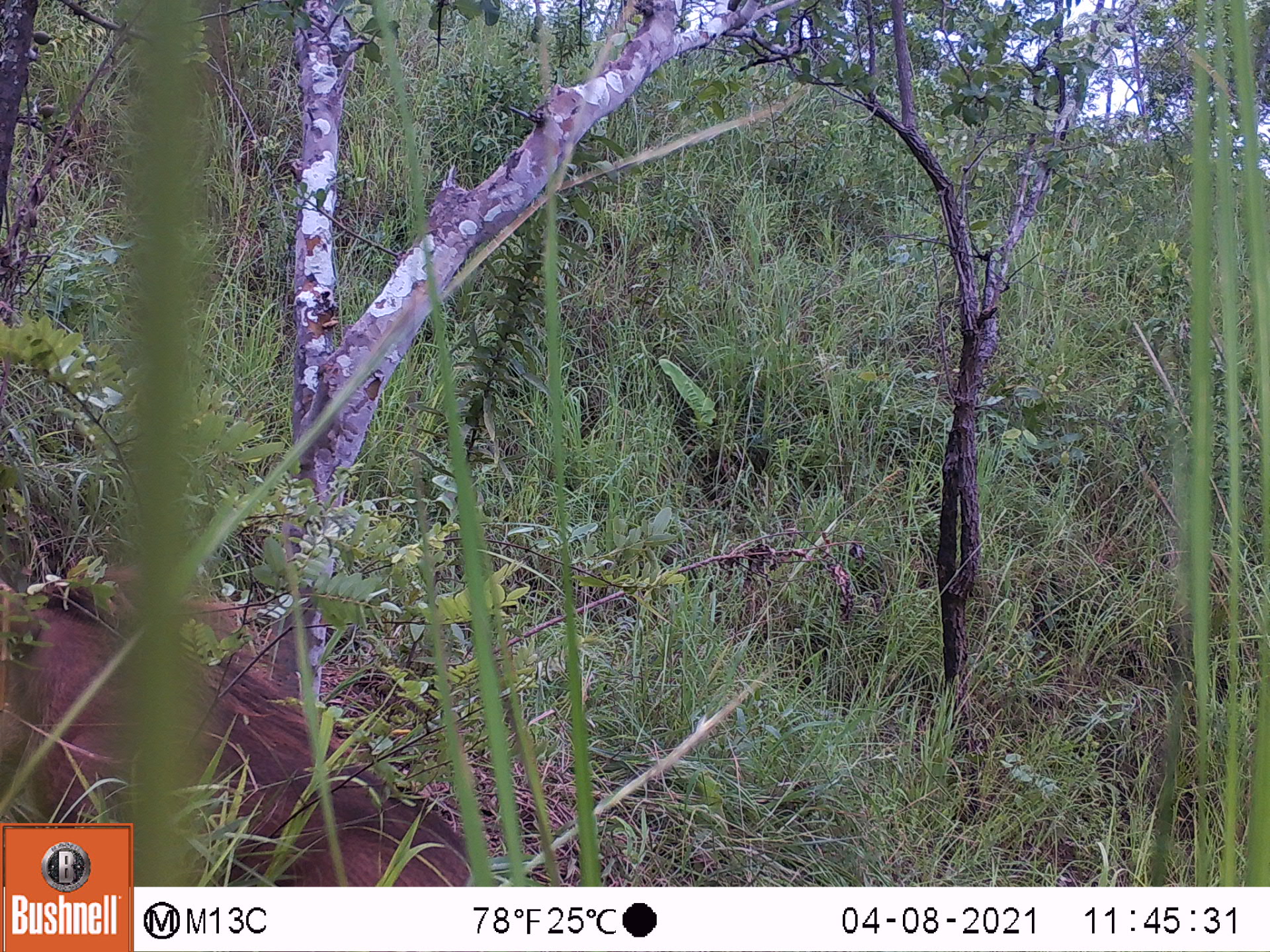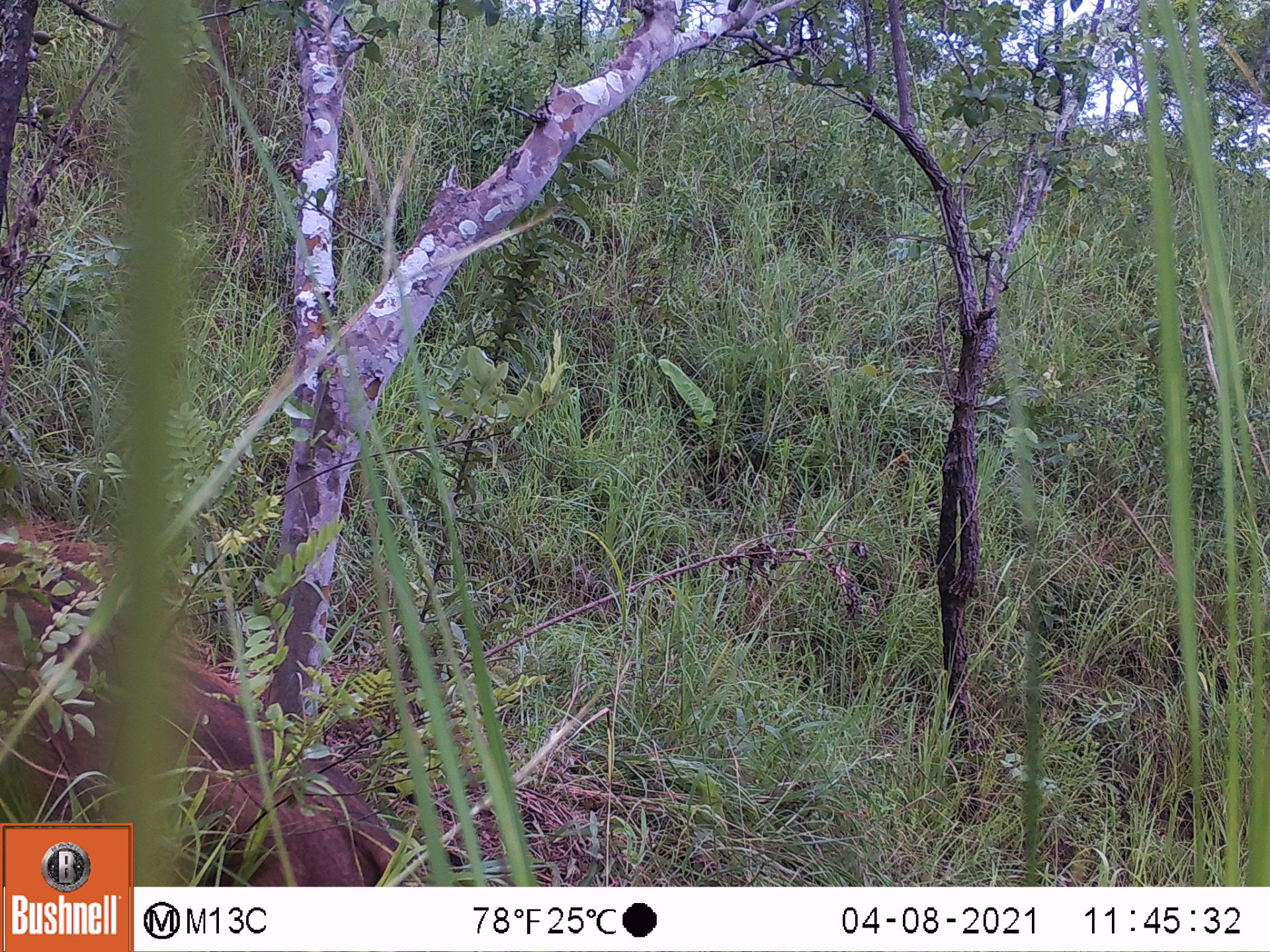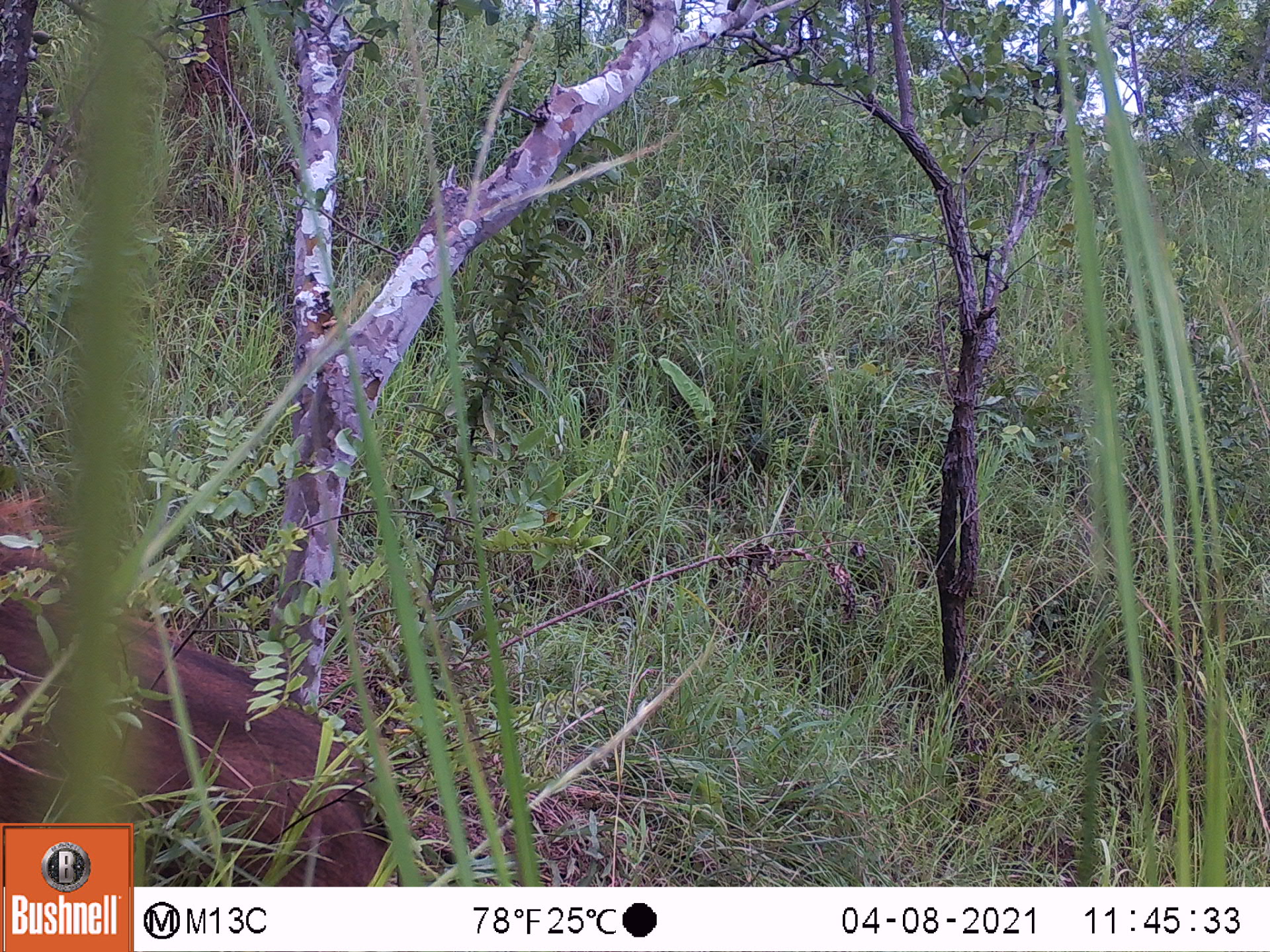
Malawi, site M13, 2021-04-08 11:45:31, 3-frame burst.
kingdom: Animalia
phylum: Chordata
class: Mammalia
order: Artiodactyla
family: Suidae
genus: Phacochoerus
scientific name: Phacochoerus africanus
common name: common warthog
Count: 1.